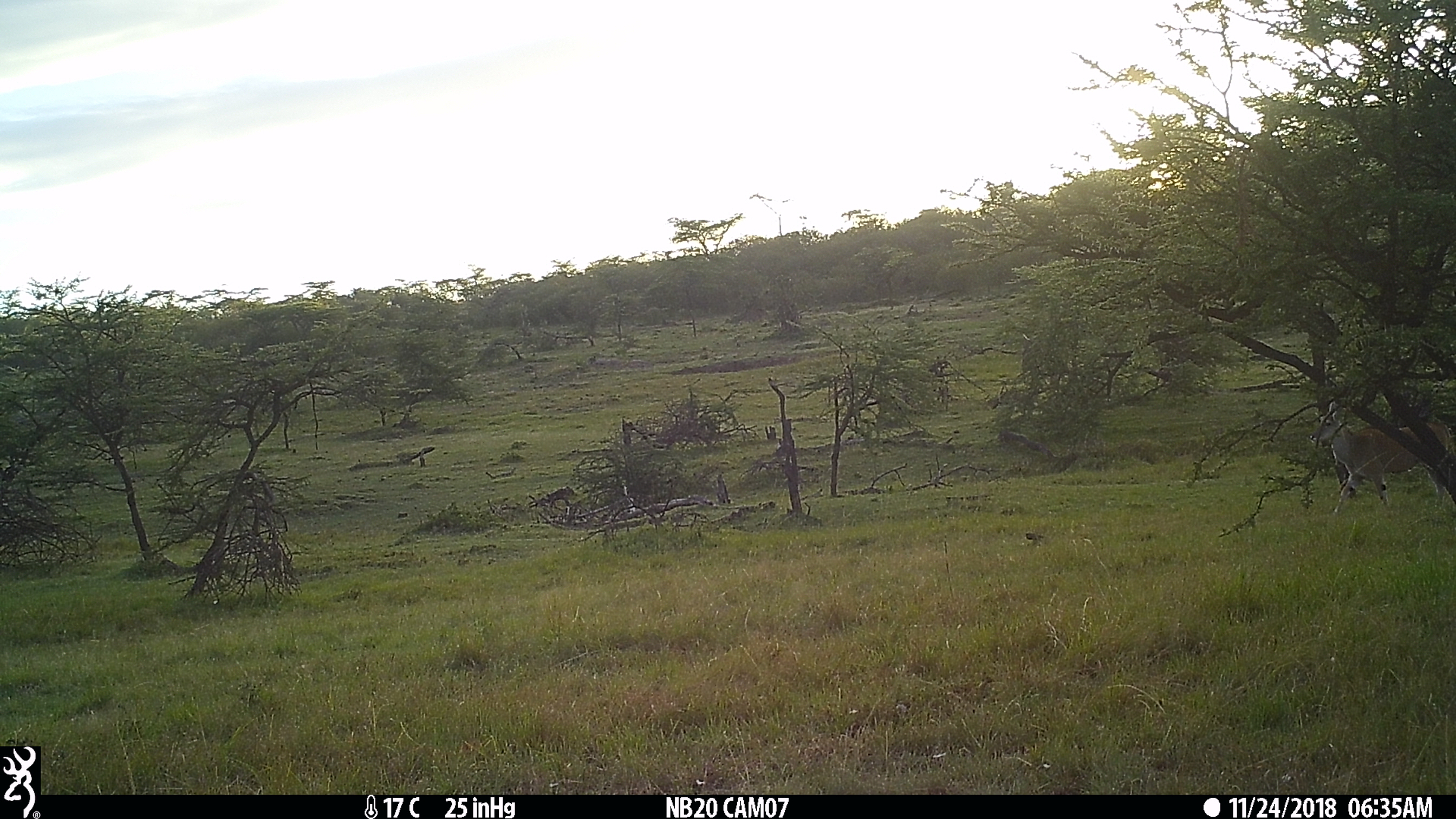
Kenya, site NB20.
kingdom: Animalia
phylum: Chordata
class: Mammalia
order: Artiodactyla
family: Bovidae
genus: Tragelaphus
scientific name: Tragelaphus oryx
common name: eland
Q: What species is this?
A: Eland (Tragelaphus oryx).